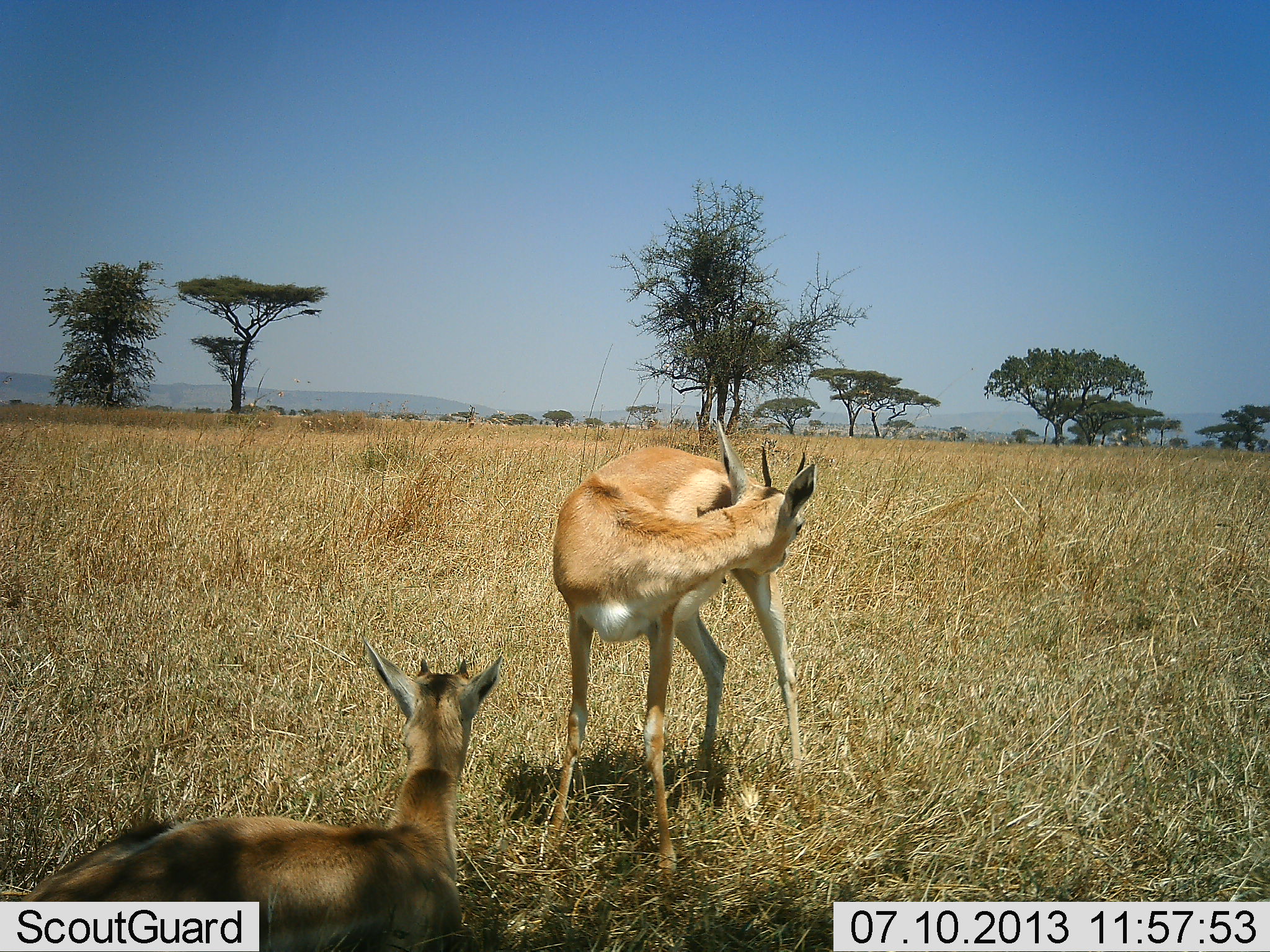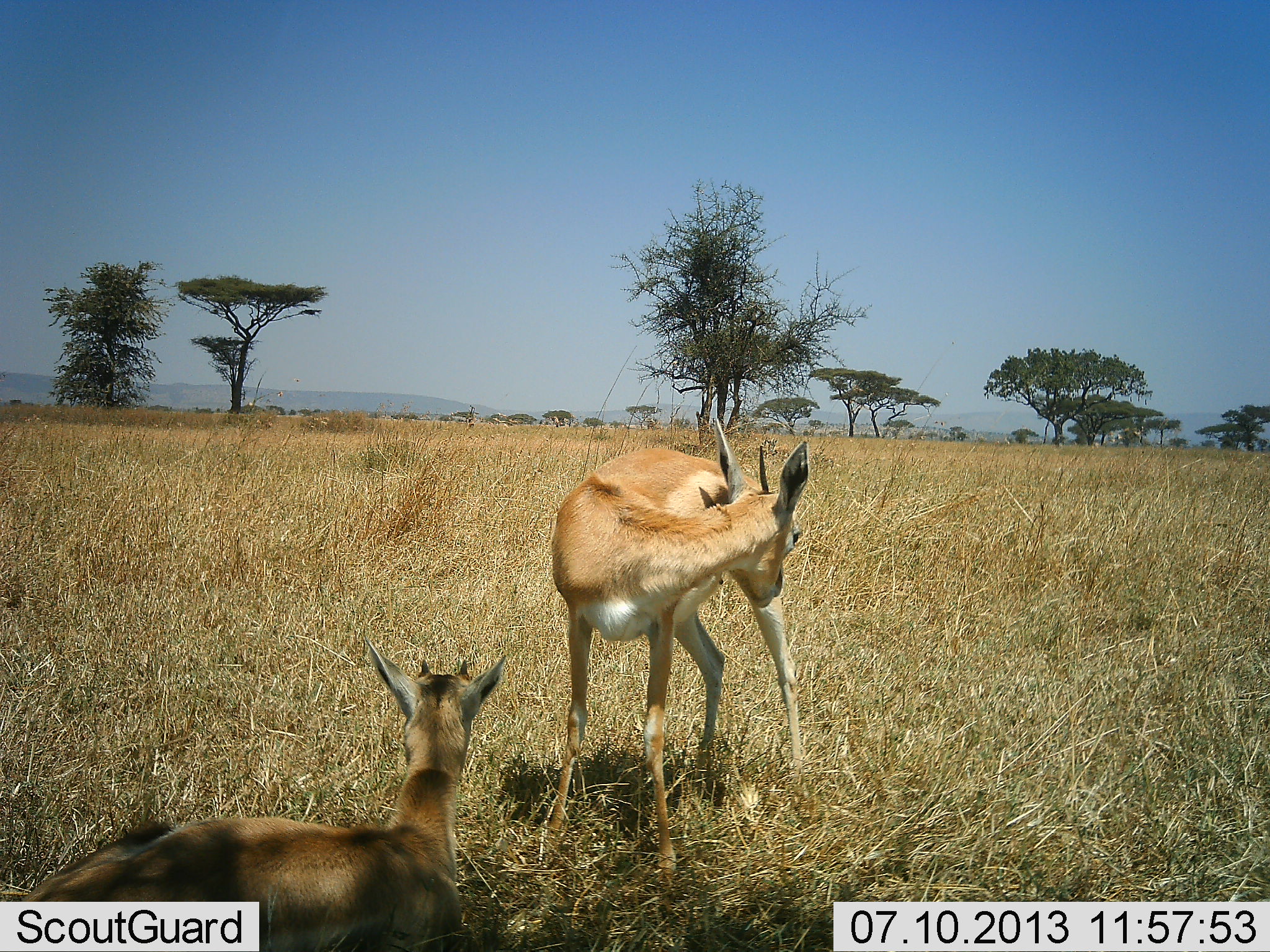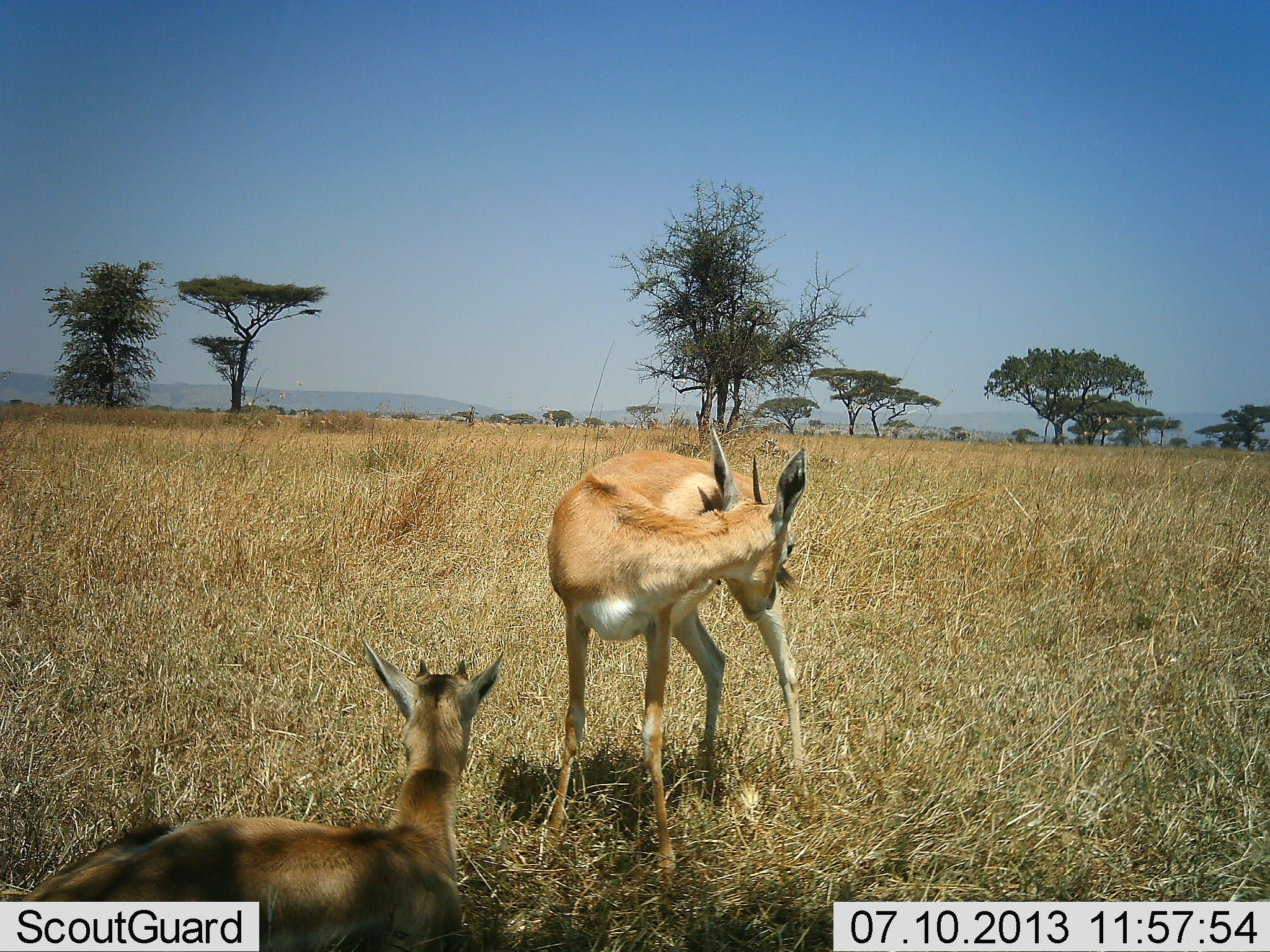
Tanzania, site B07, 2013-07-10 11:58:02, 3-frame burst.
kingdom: Animalia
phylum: Chordata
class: Mammalia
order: Artiodactyla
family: Bovidae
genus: Nanger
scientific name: Nanger granti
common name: grant's gazelle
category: gazellegrants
Gazellegrants (grant's gazelle) (Nanger granti), count 2. Behavior (volunteer vote fractions): standing 90%, resting 100%, moving 0%, interacting 10%. Young present (vote fraction): 0%. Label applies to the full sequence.